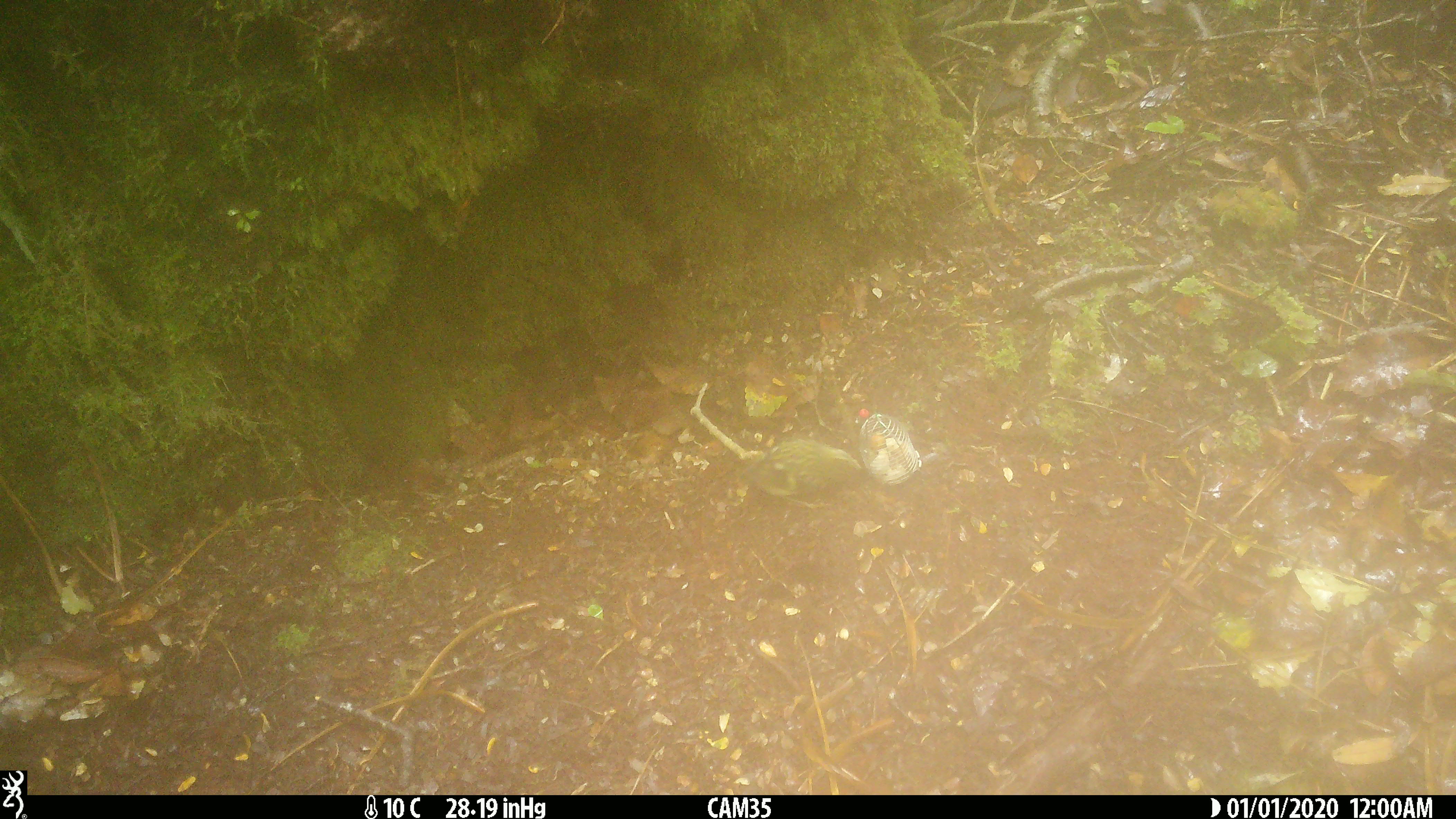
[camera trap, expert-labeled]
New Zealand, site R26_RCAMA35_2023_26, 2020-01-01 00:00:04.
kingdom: Animalia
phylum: Chordata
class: Aves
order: Passeriformes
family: Acanthisittidae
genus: Acanthisitta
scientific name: Acanthisitta chloris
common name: rifleman